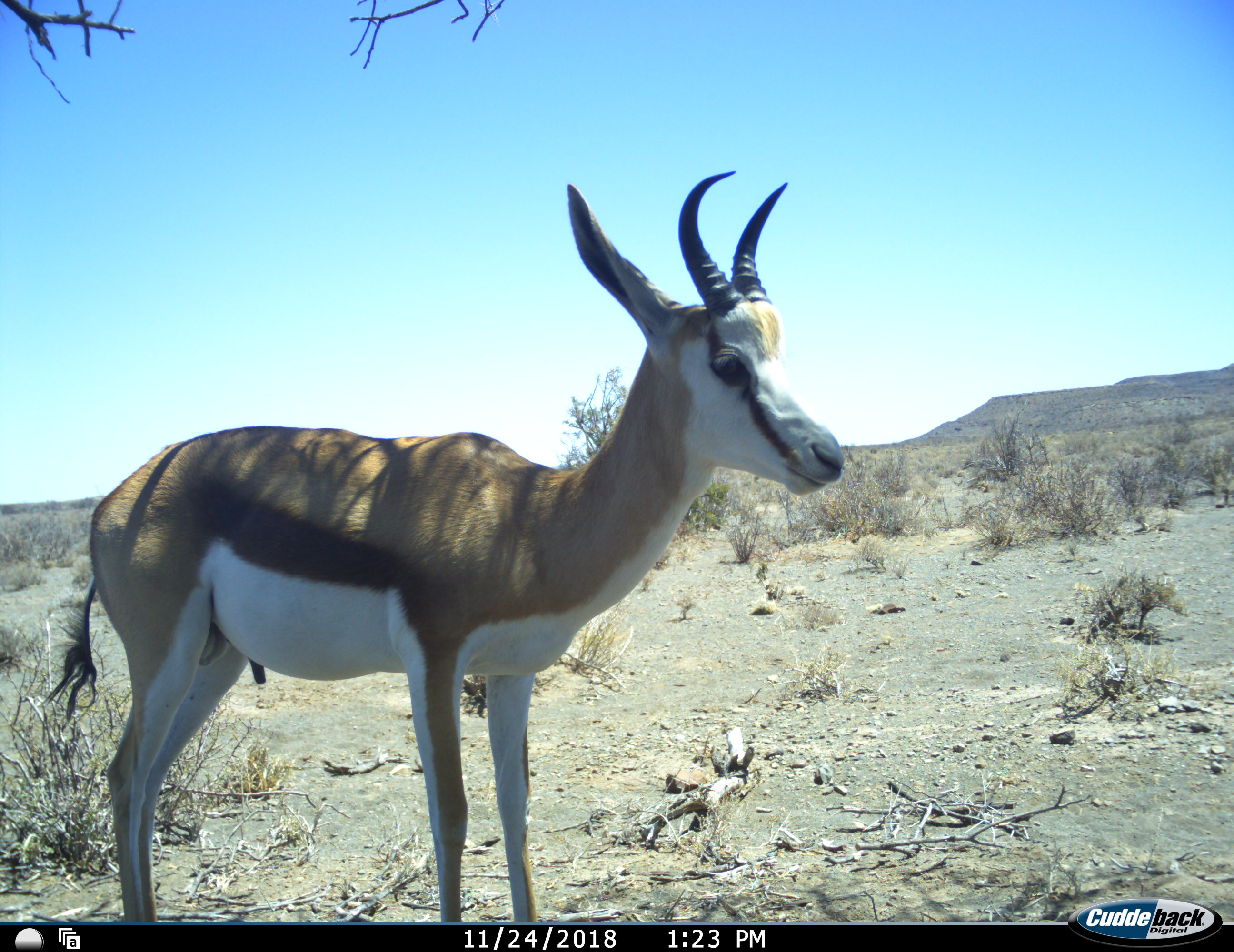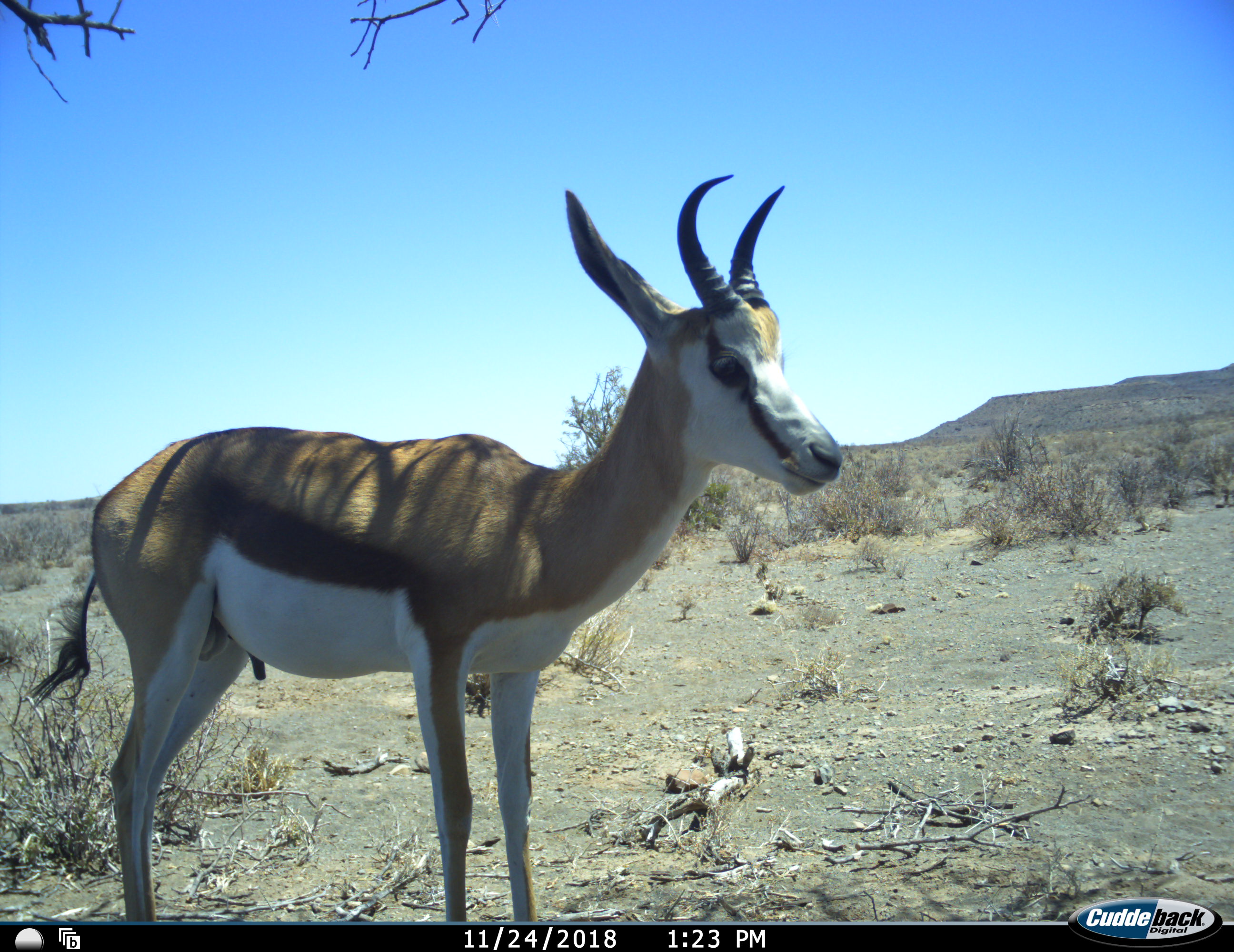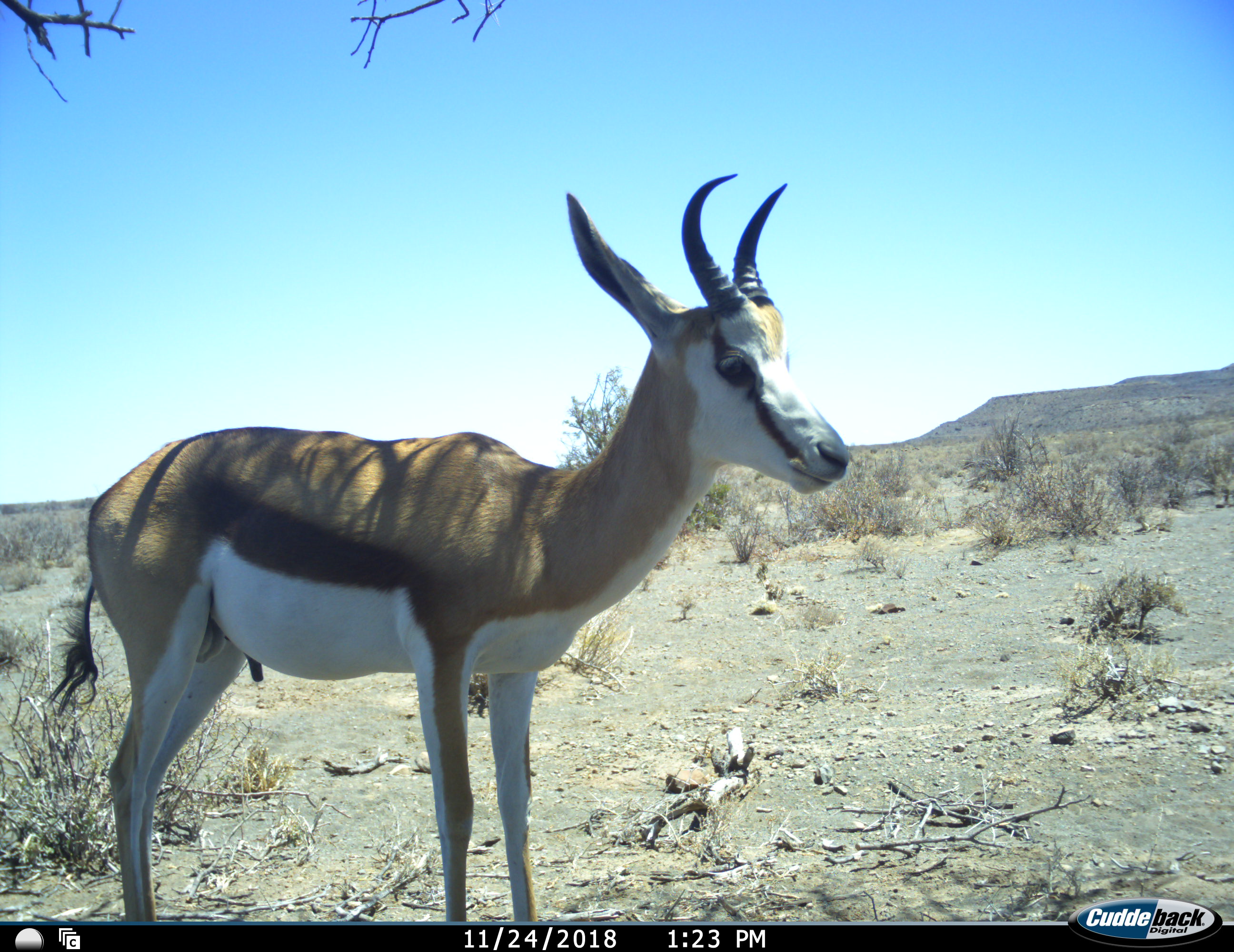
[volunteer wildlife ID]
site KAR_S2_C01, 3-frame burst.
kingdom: Animalia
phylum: Chordata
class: Mammalia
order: Artiodactyla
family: Bovidae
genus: Antidorcas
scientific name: Antidorcas marsupialis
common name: springbok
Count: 1.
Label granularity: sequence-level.